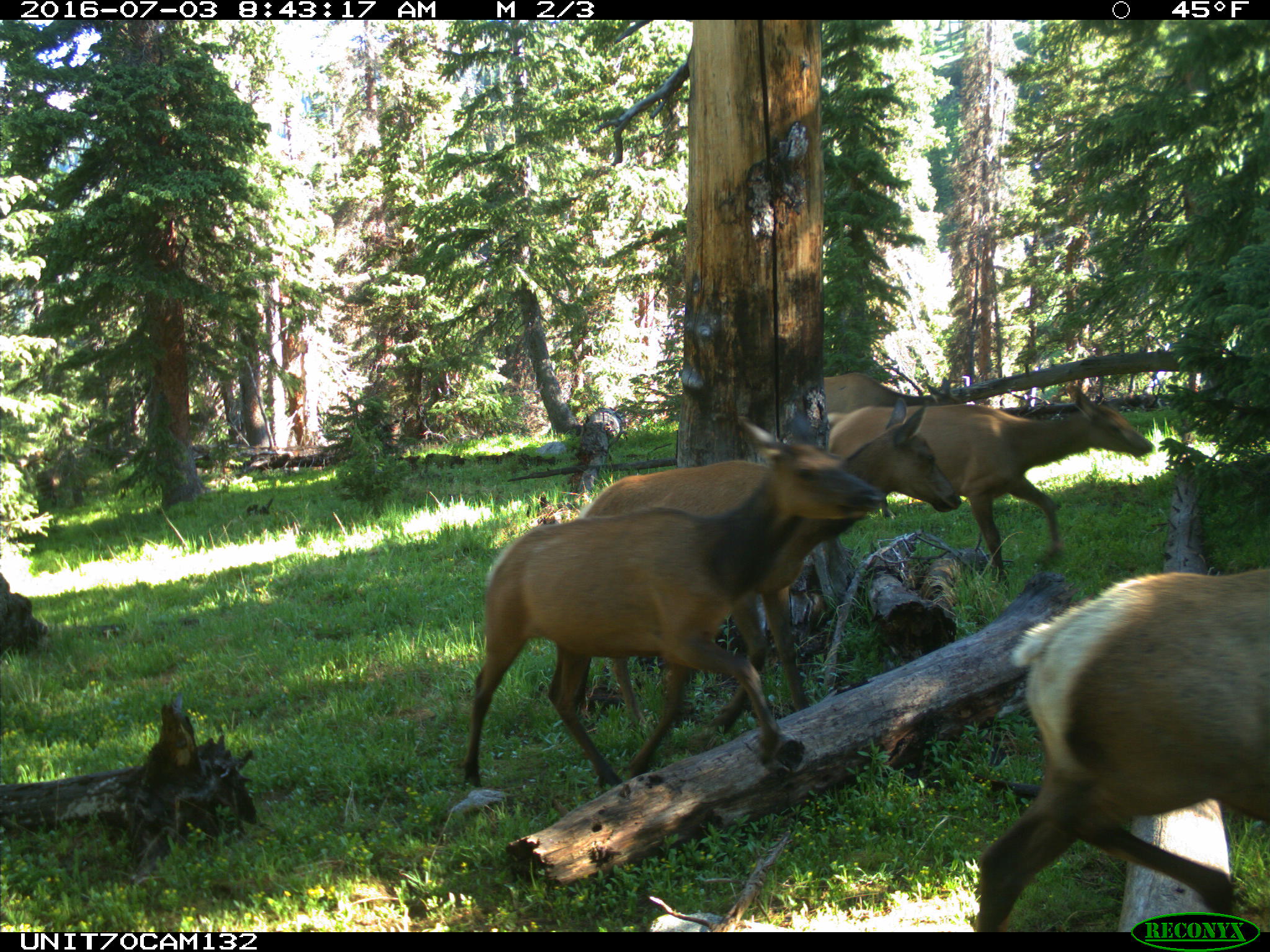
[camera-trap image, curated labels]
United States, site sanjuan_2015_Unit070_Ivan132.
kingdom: Animalia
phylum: Chordata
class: Mammalia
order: Artiodactyla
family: Cervidae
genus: Cervus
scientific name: Cervus elaphus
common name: red deer